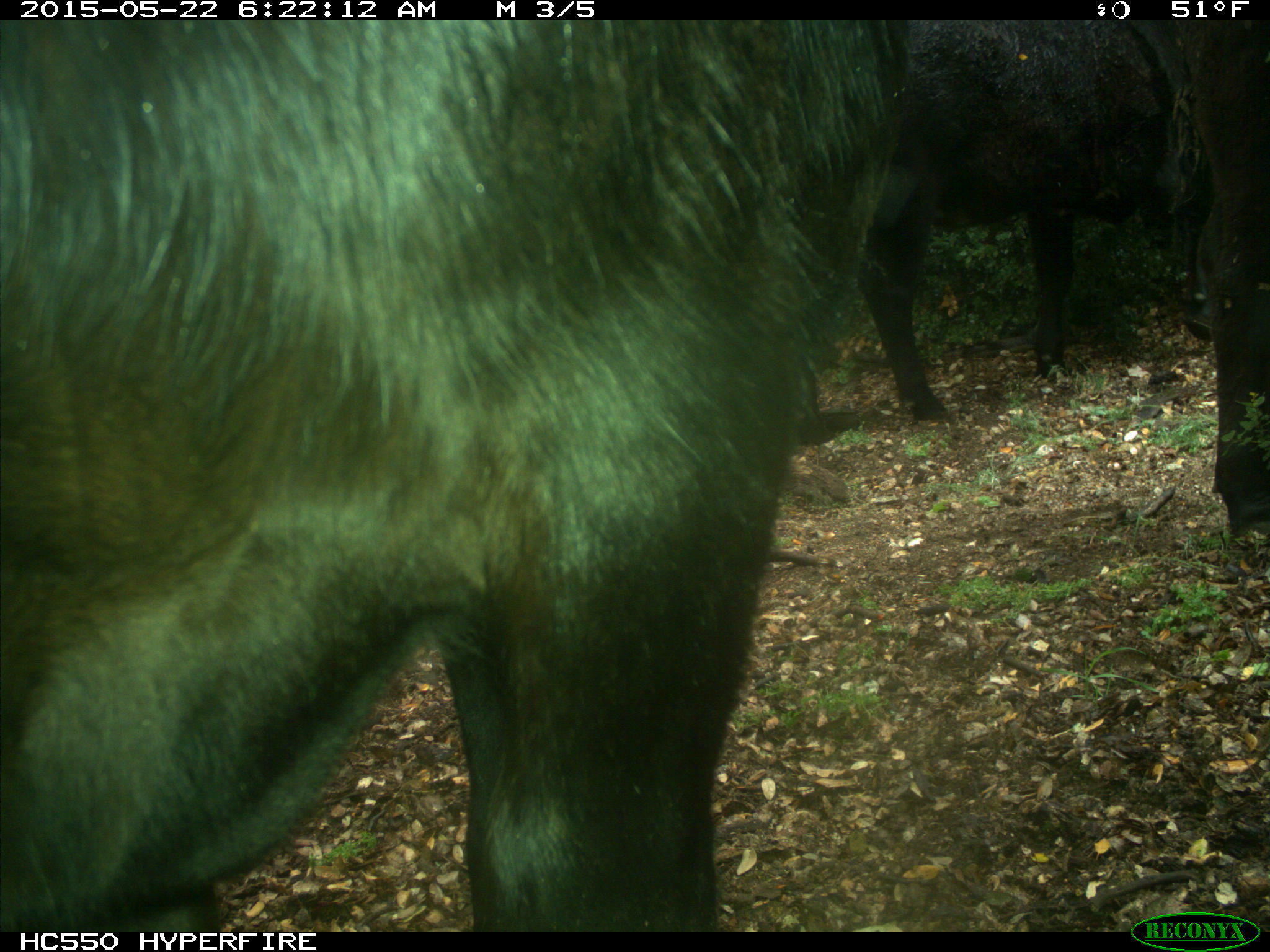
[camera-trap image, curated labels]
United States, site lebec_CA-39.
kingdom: Animalia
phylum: Chordata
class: Mammalia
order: Artiodactyla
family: Bovidae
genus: Bos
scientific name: Bos taurus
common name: domestic cow